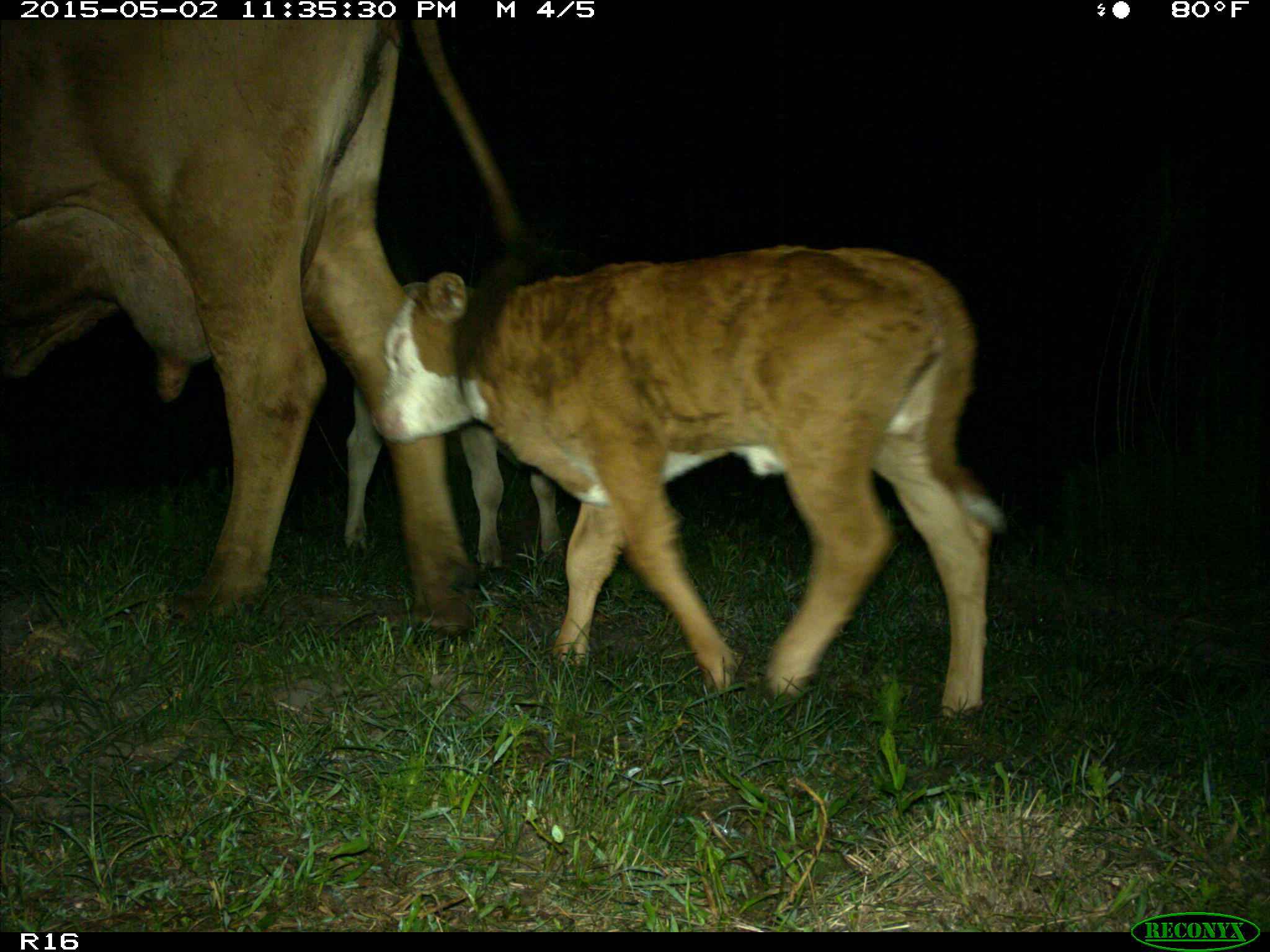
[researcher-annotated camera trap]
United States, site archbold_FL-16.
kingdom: Animalia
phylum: Chordata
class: Mammalia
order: Artiodactyla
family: Bovidae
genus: Bos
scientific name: Bos taurus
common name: domestic cow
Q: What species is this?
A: Bos taurus (domestic cow).